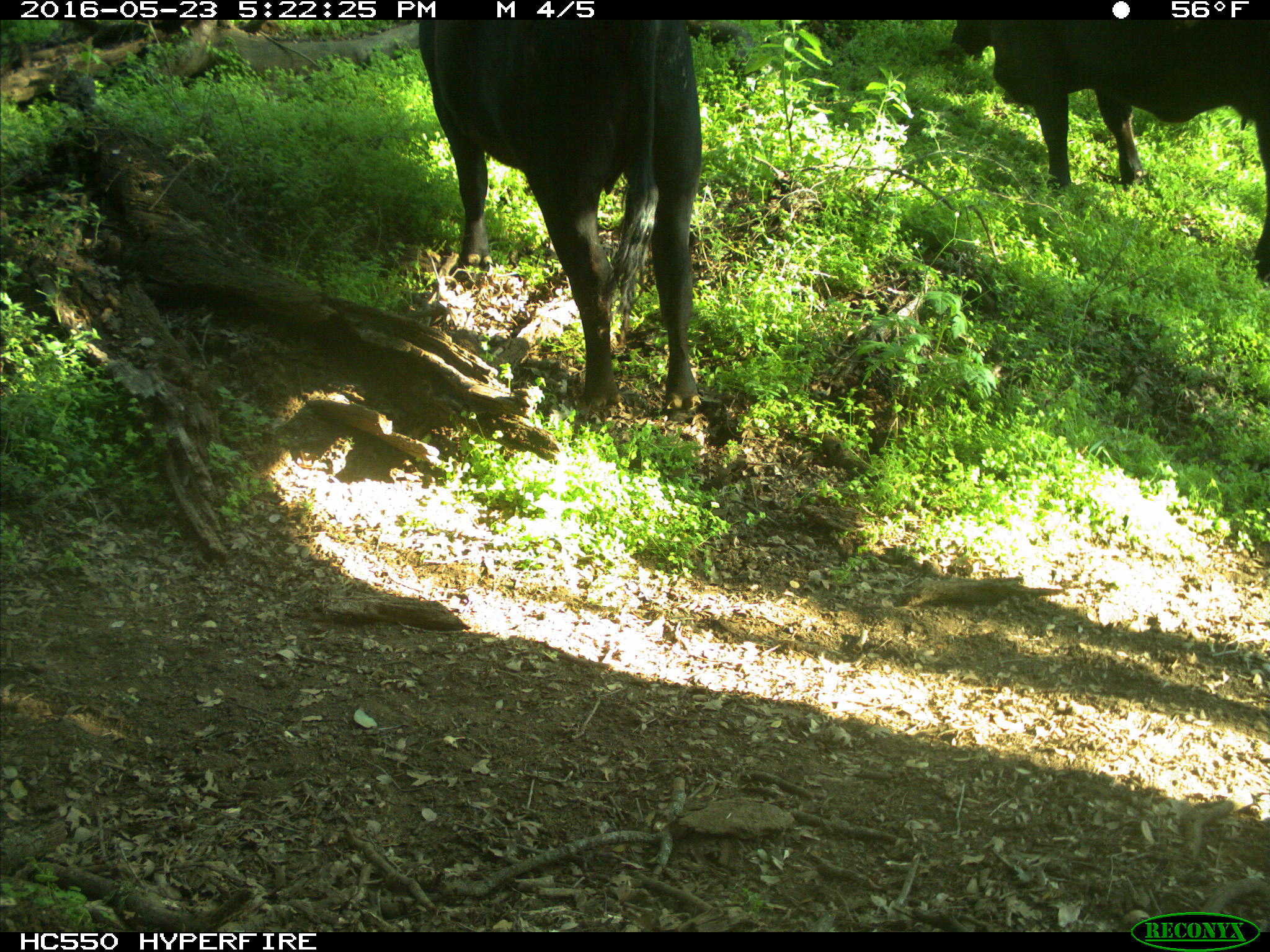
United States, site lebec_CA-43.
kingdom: Animalia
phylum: Chordata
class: Mammalia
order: Artiodactyla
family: Bovidae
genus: Bos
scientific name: Bos taurus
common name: domestic cow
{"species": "Bos taurus (domestic cow)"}